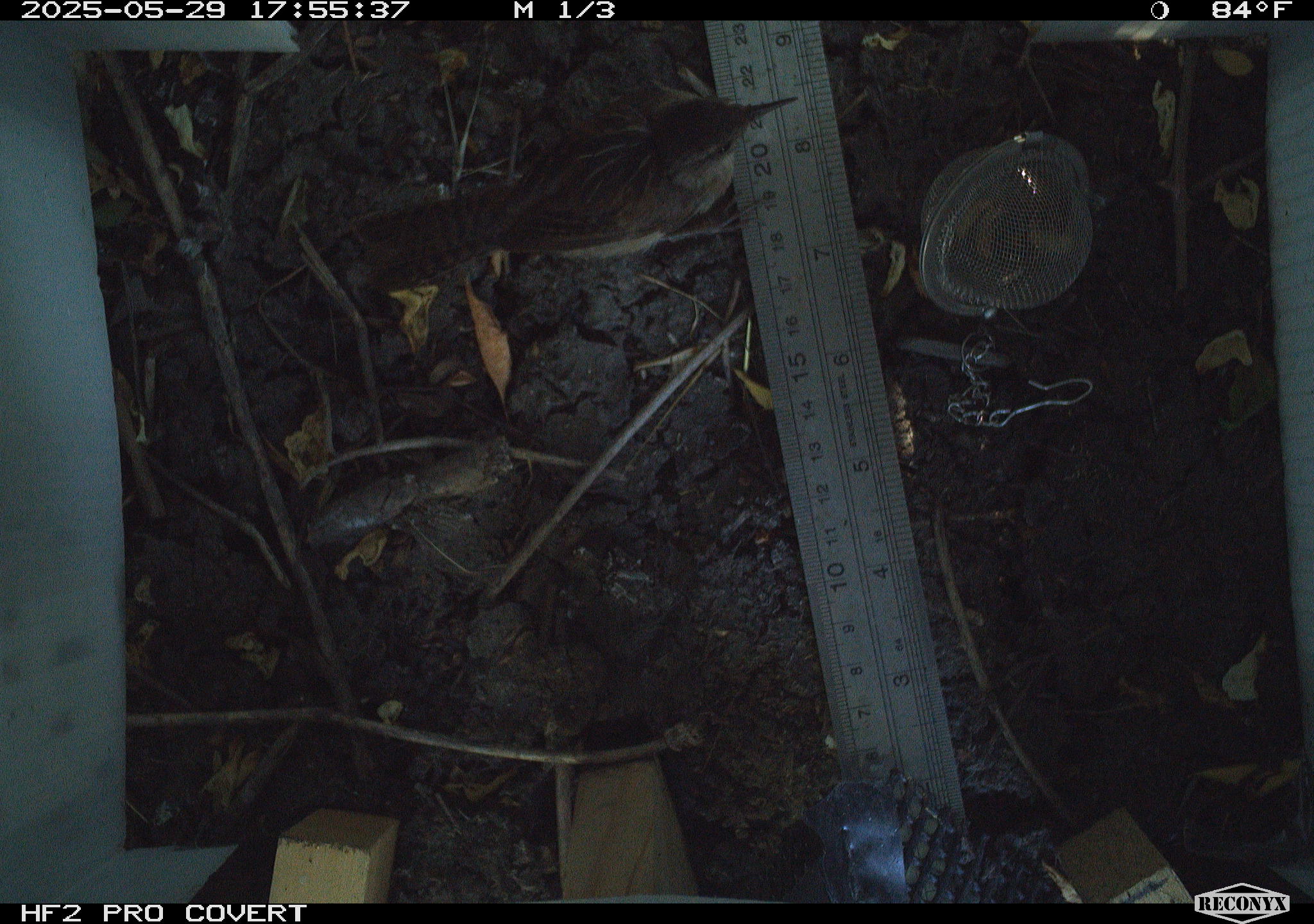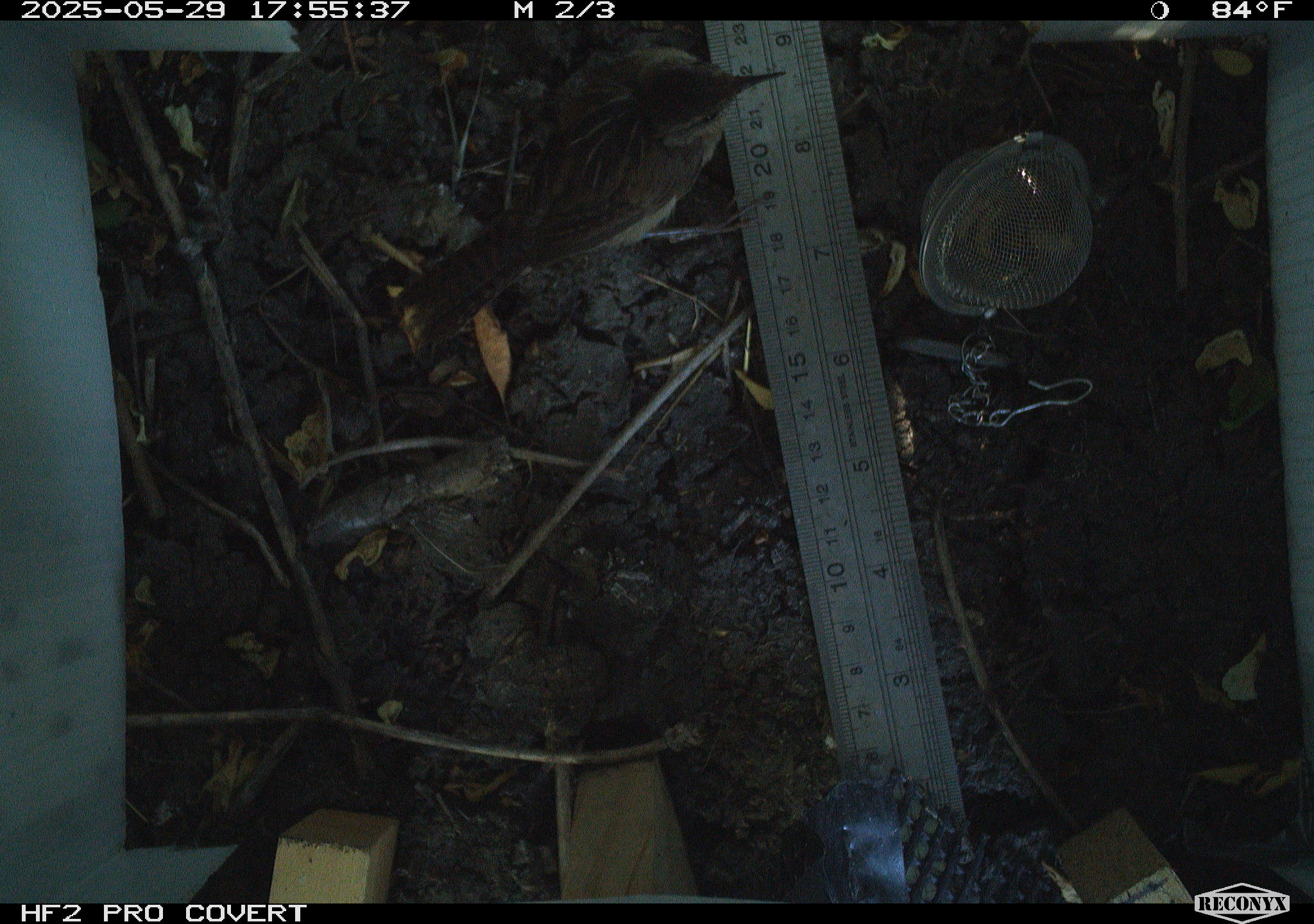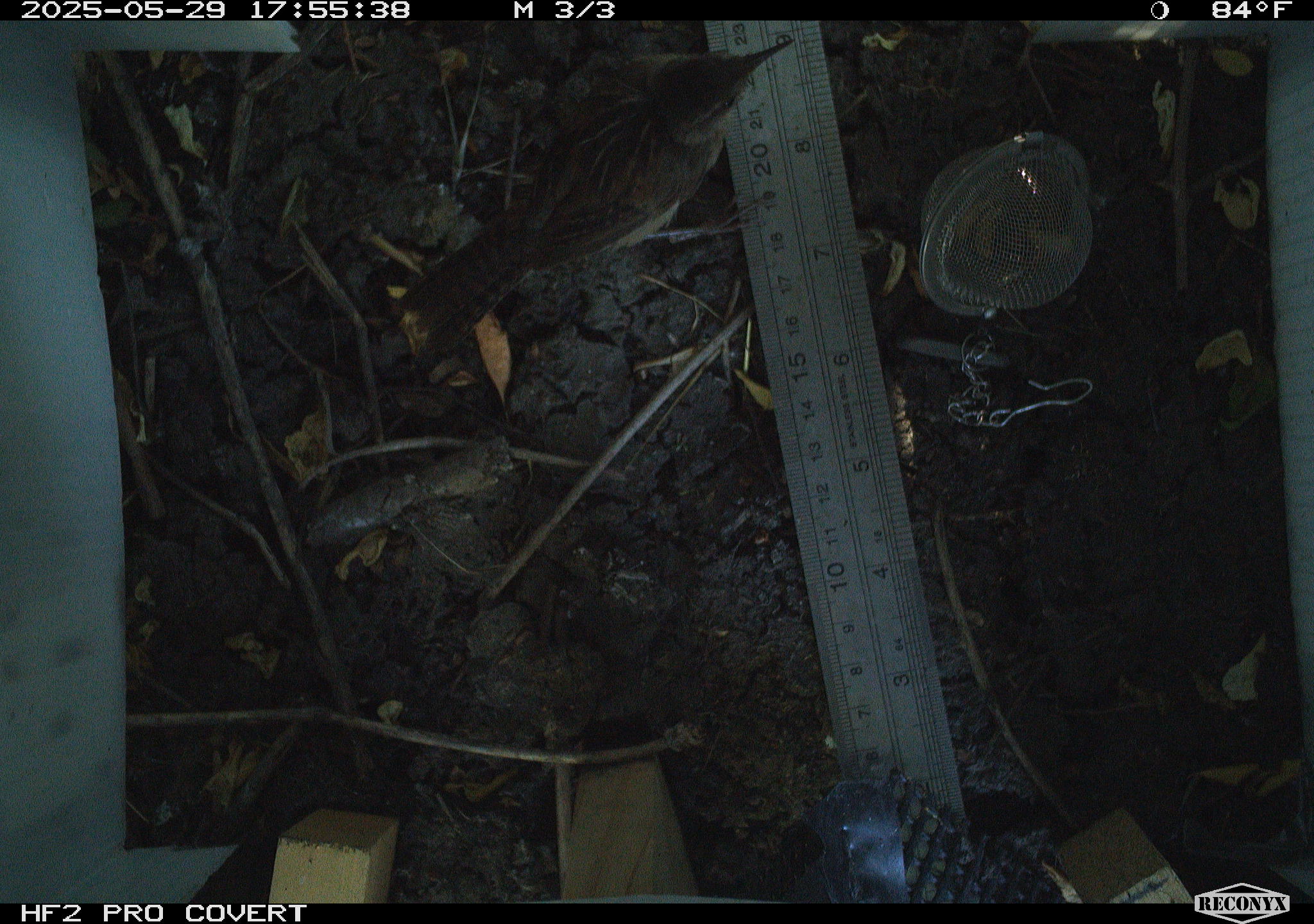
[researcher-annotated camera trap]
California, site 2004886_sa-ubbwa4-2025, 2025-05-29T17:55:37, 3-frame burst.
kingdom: Animalia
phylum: Chordata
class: Aves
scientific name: Aves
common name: bird